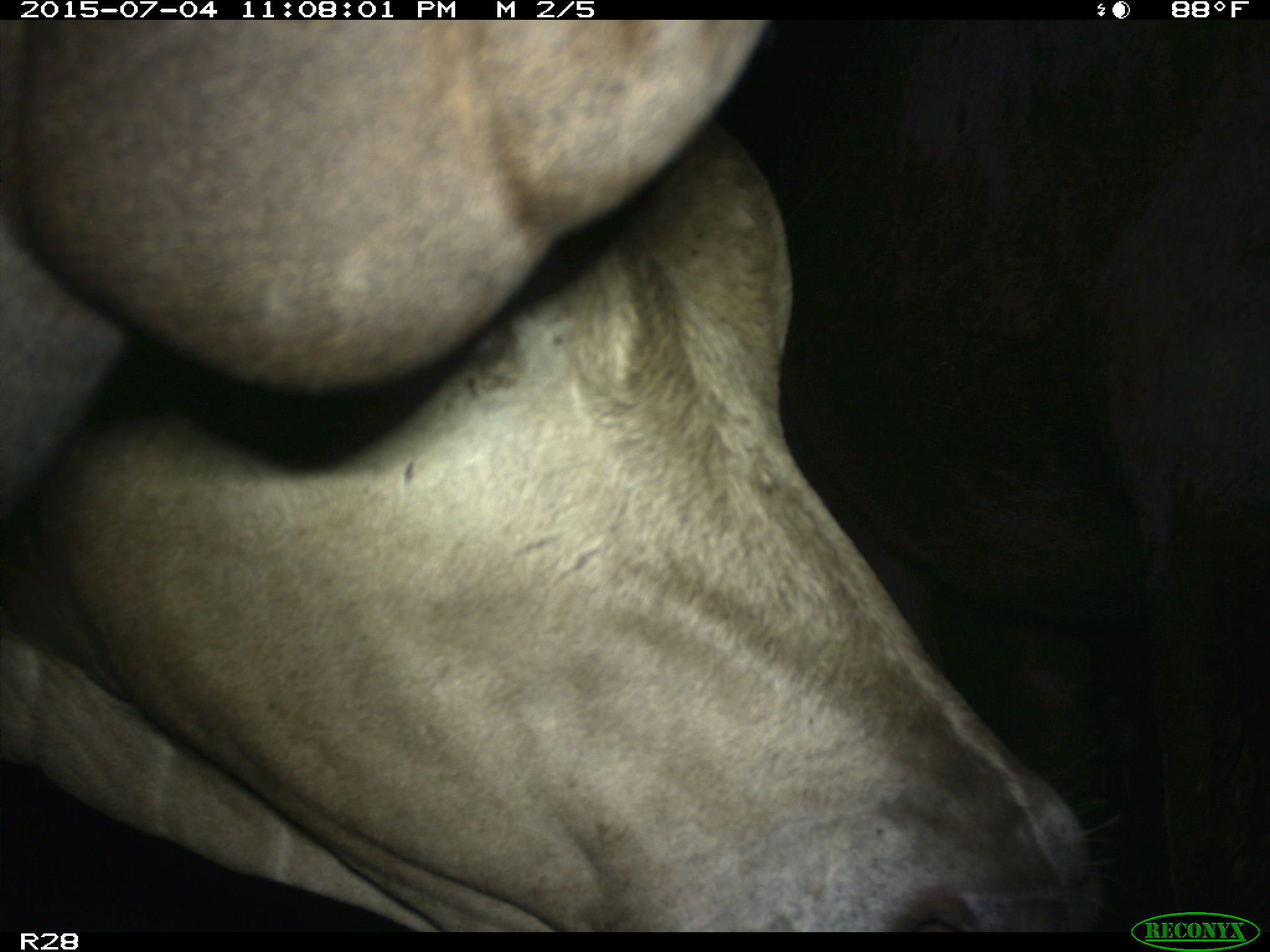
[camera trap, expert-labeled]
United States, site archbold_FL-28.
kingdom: Animalia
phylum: Chordata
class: Mammalia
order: Artiodactyla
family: Bovidae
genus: Bos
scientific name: Bos taurus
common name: domestic cow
Bos taurus (domestic cow).